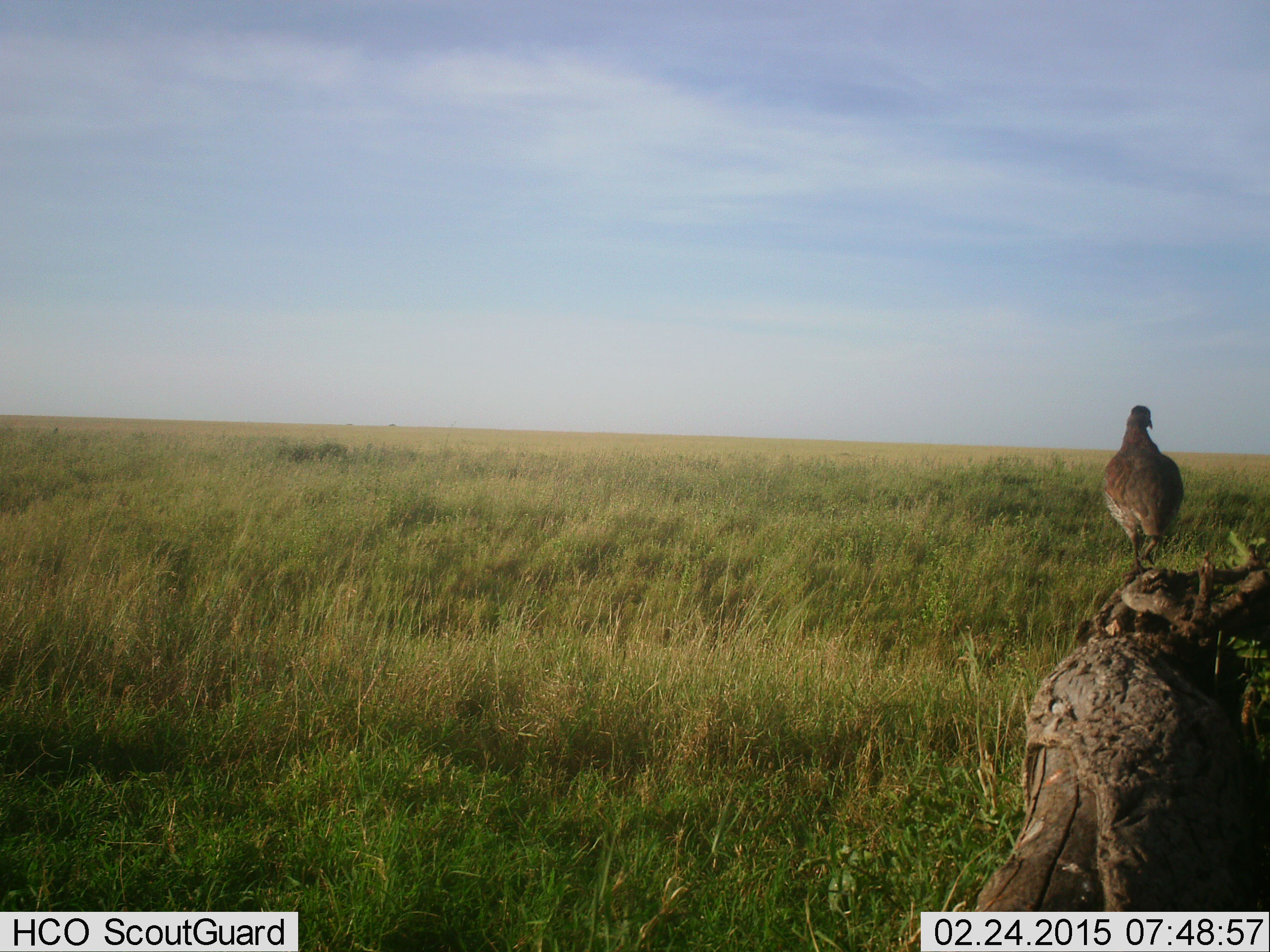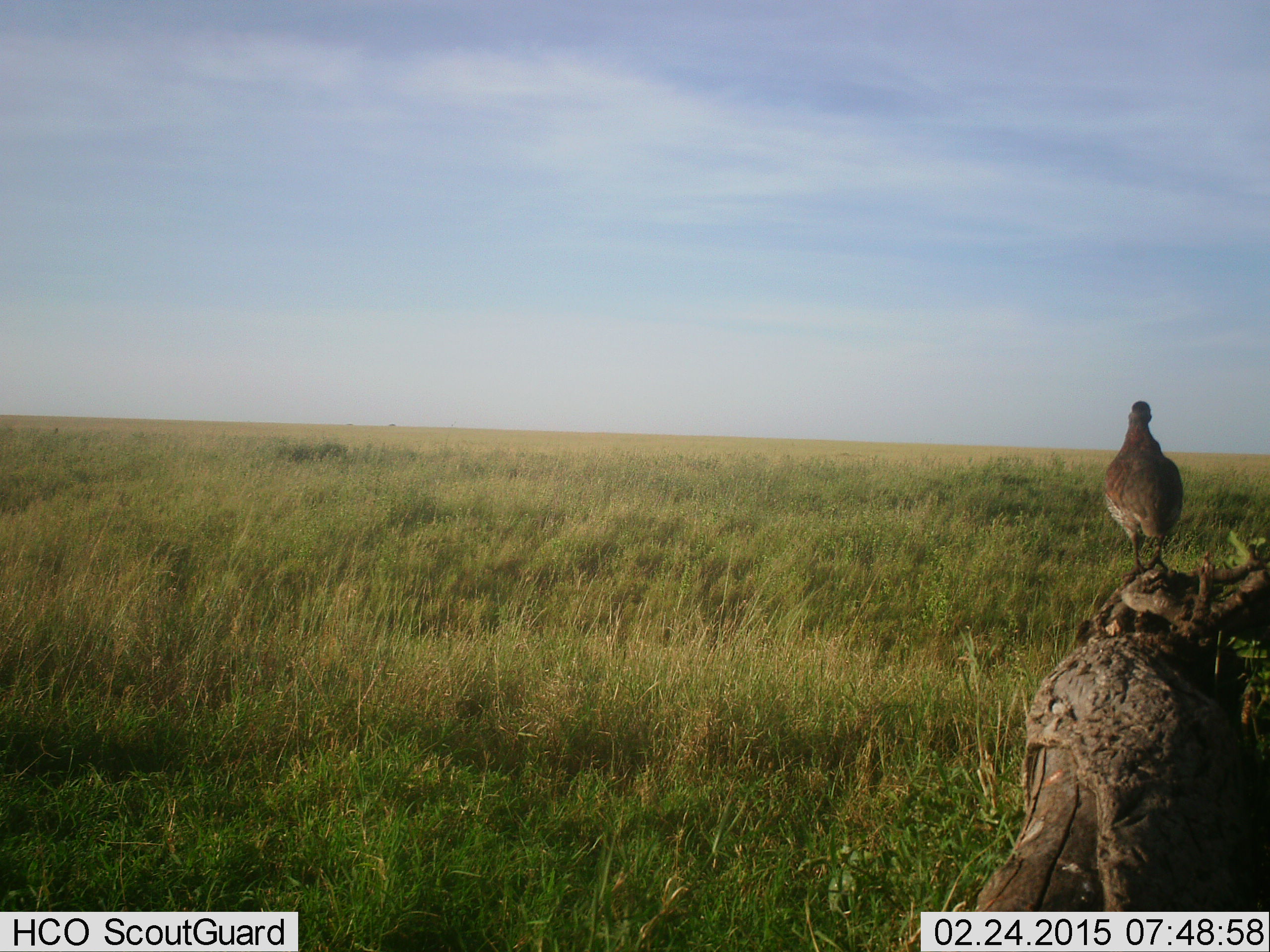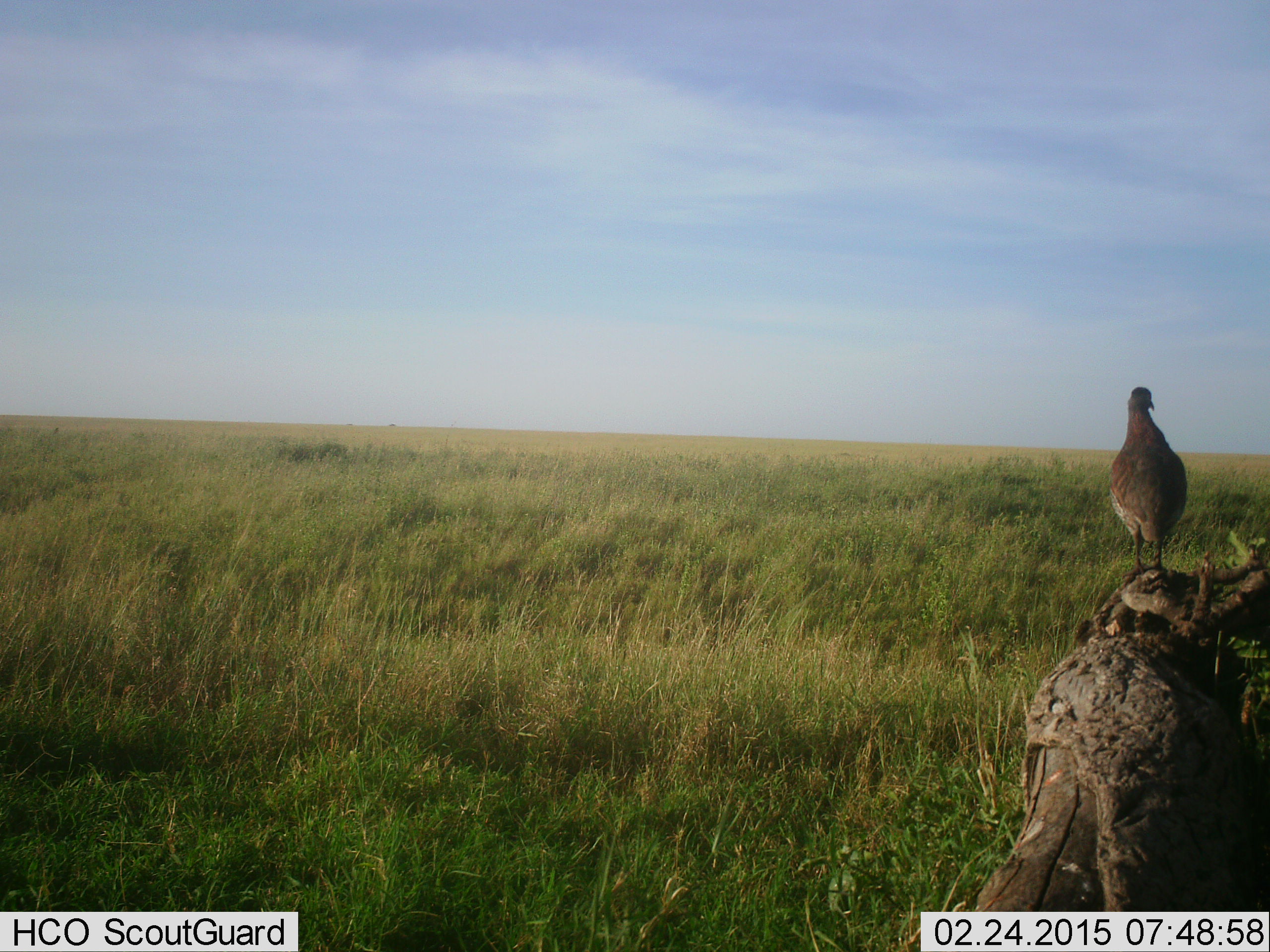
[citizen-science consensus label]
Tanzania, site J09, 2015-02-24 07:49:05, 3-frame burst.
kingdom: Animalia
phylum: Chordata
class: Aves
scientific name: Aves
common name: bird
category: otherbird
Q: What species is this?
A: Otherbird (bird) (Aves).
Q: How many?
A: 1.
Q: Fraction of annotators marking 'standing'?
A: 90%.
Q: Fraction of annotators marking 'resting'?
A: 0%.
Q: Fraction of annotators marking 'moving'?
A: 10%.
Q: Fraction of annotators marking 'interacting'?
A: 0%.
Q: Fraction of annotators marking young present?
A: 0%.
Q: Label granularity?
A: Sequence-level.